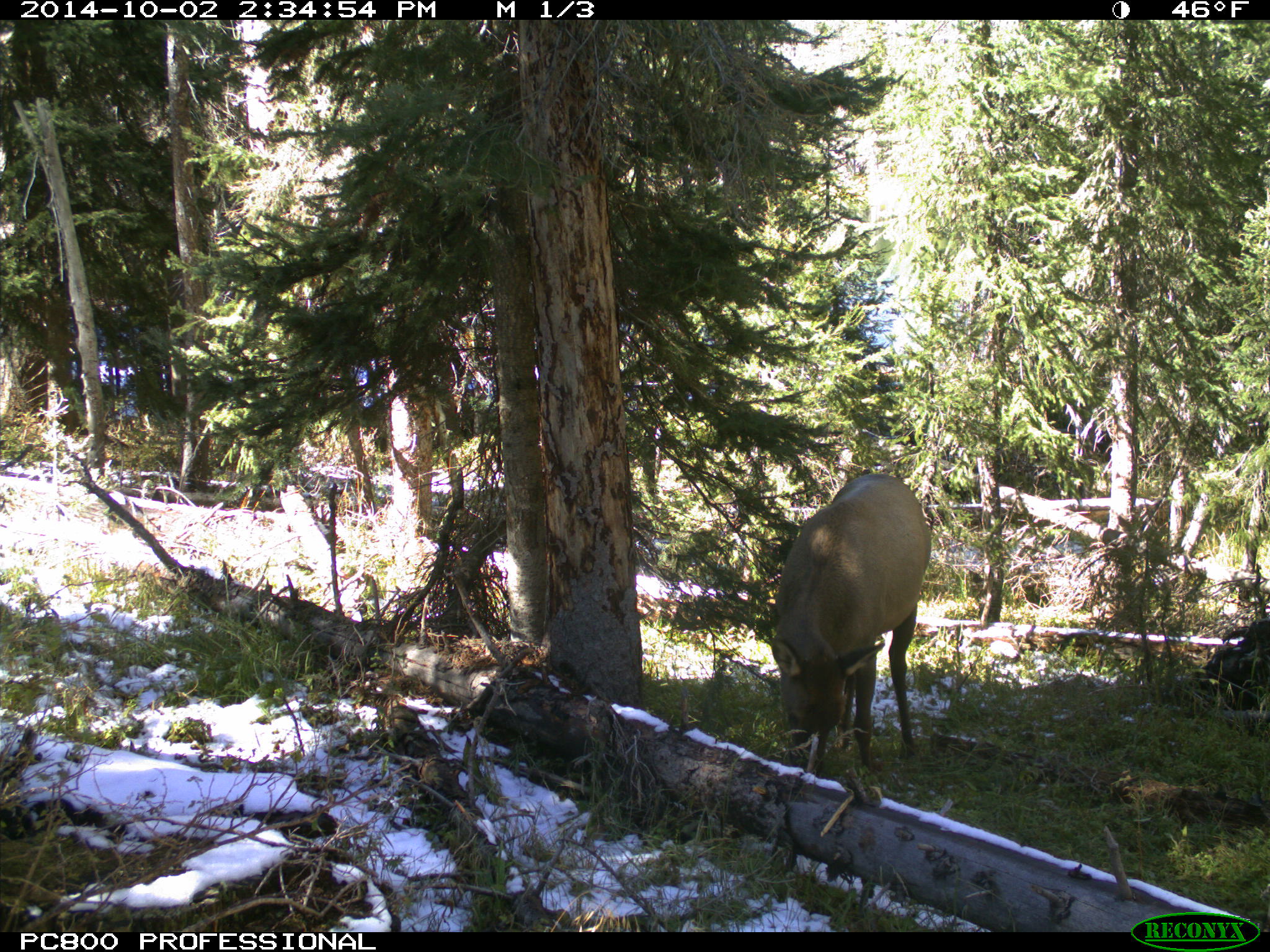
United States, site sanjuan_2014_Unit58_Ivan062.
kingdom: Animalia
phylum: Chordata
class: Mammalia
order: Artiodactyla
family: Cervidae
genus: Cervus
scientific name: Cervus elaphus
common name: red deer